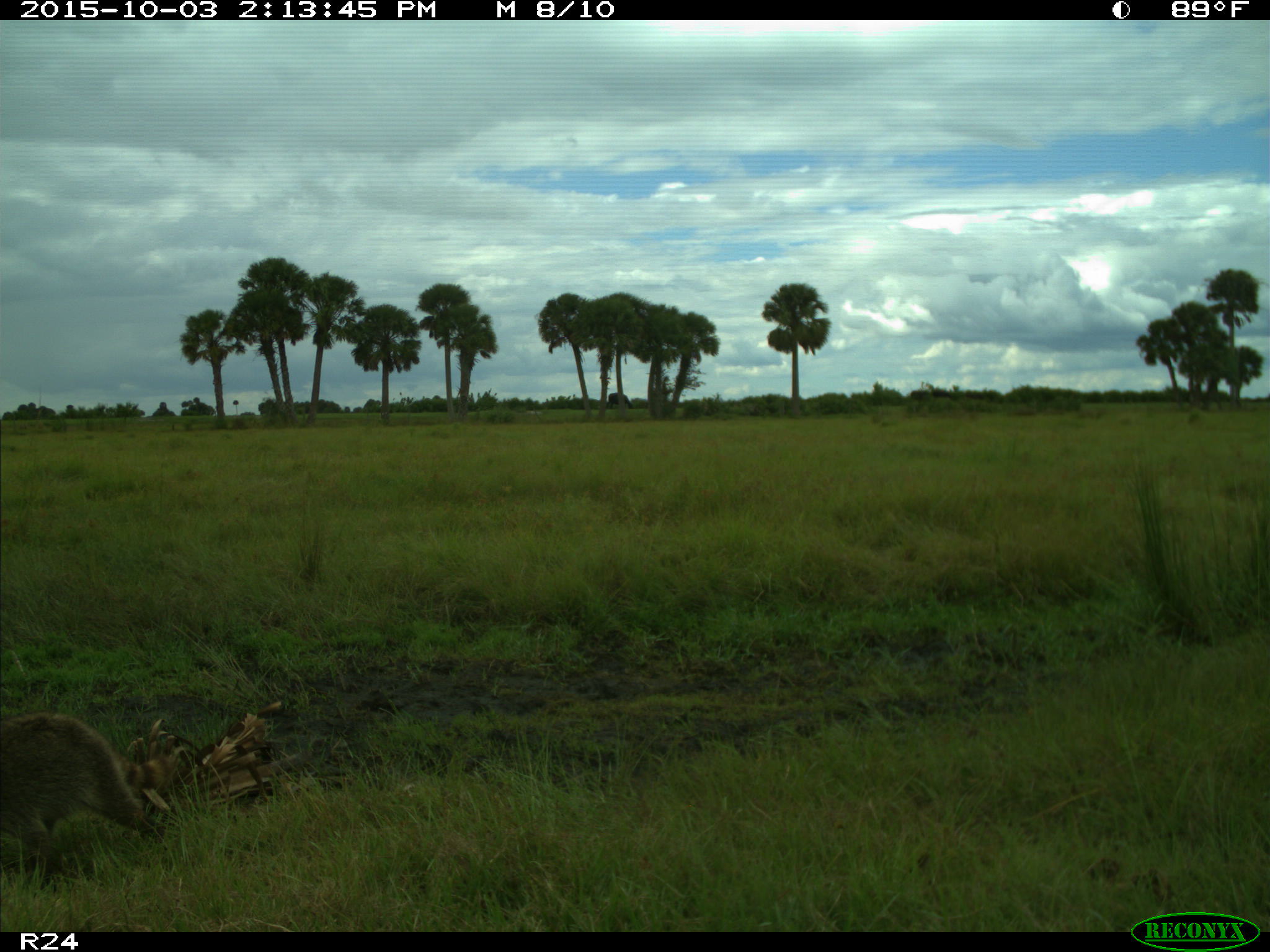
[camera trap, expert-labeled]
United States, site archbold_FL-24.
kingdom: Animalia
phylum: Chordata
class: Mammalia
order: Carnivora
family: Procyonidae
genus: Procyon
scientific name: Procyon lotor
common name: common raccoon